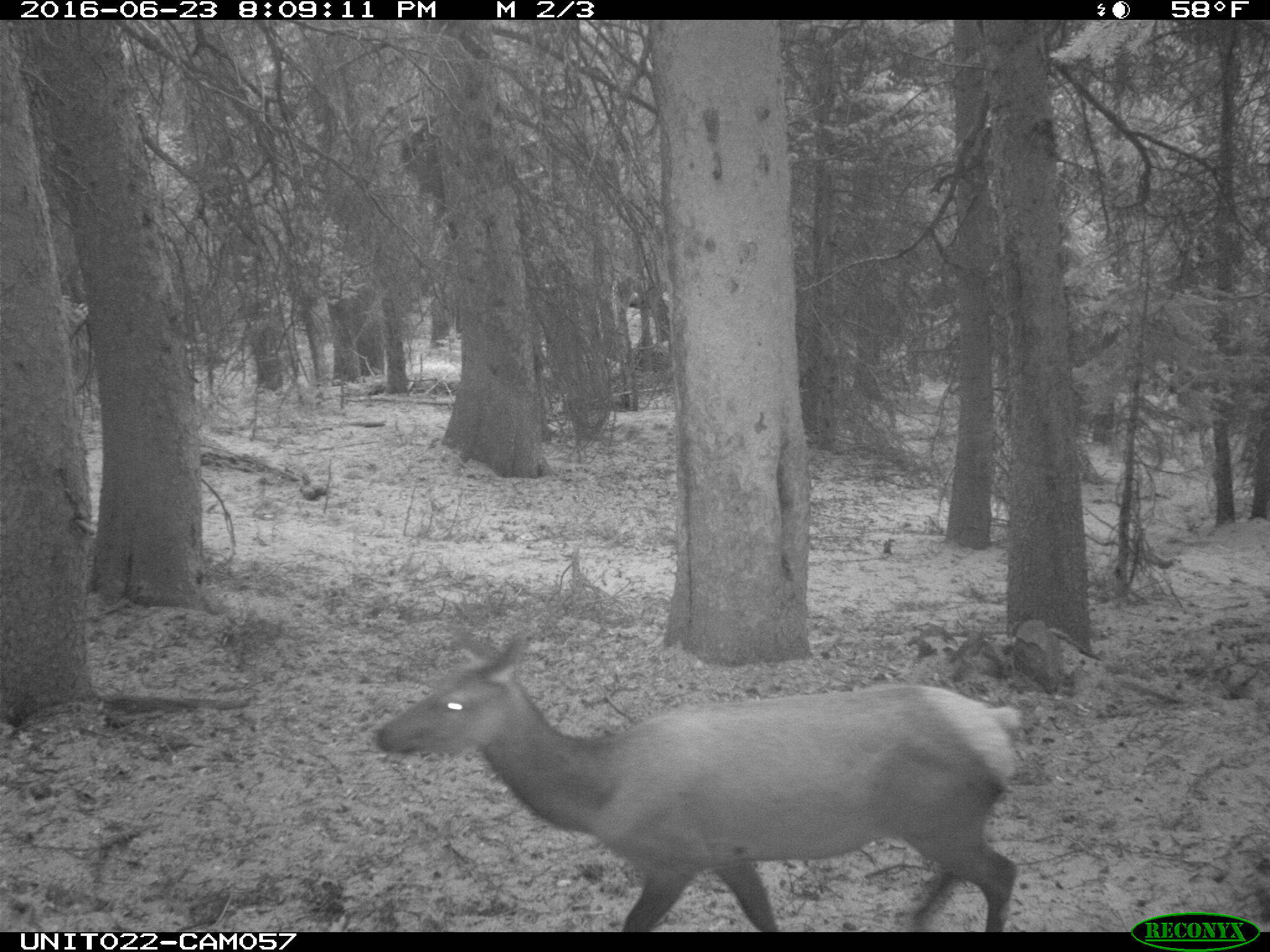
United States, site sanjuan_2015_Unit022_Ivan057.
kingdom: Animalia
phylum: Chordata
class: Mammalia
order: Artiodactyla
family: Cervidae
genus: Cervus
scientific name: Cervus elaphus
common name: red deer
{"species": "Cervus elaphus (red deer)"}